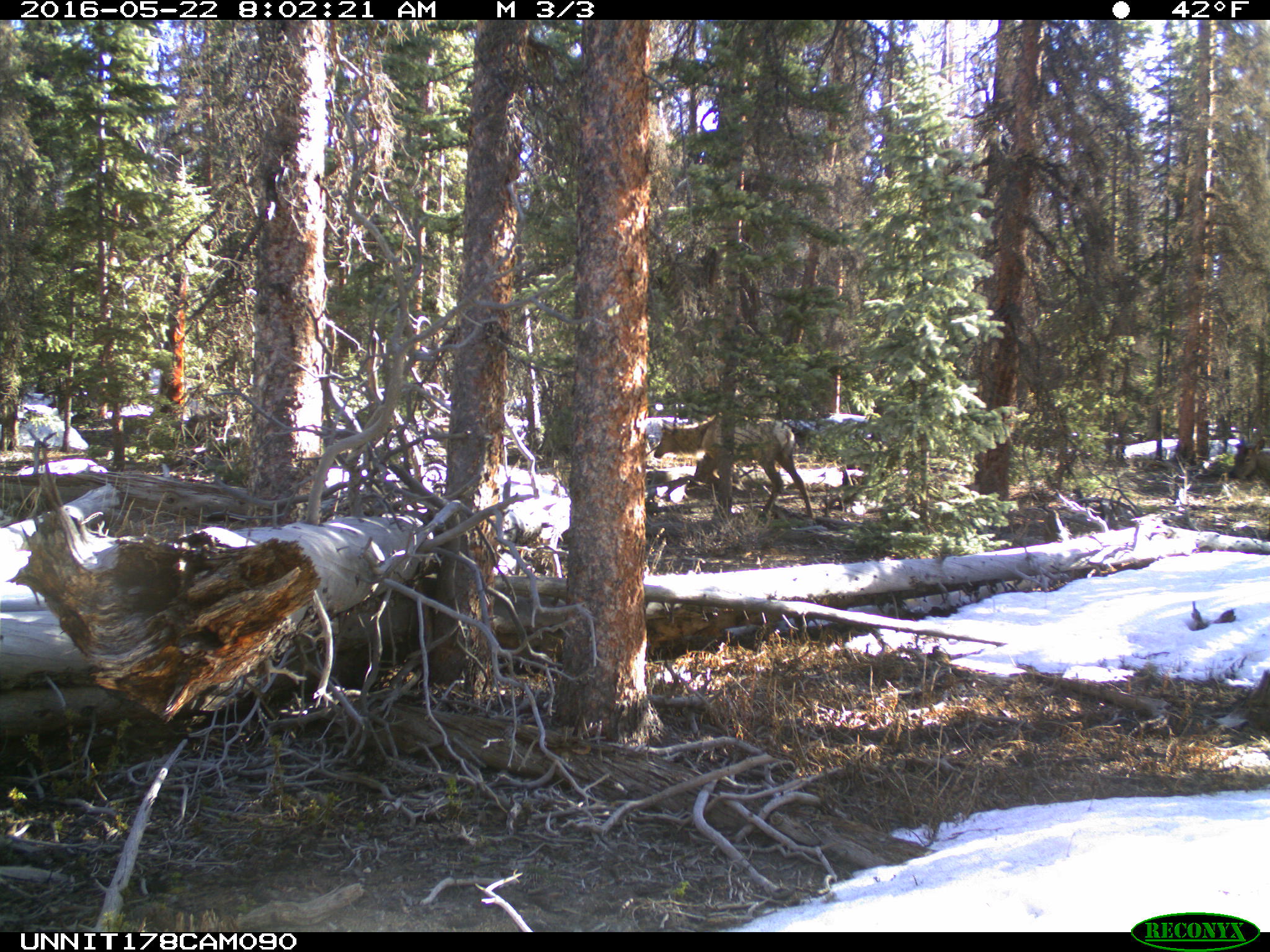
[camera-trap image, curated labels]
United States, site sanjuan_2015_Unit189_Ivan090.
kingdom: Animalia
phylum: Chordata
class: Mammalia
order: Artiodactyla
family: Cervidae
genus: Cervus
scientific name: Cervus elaphus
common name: red deer